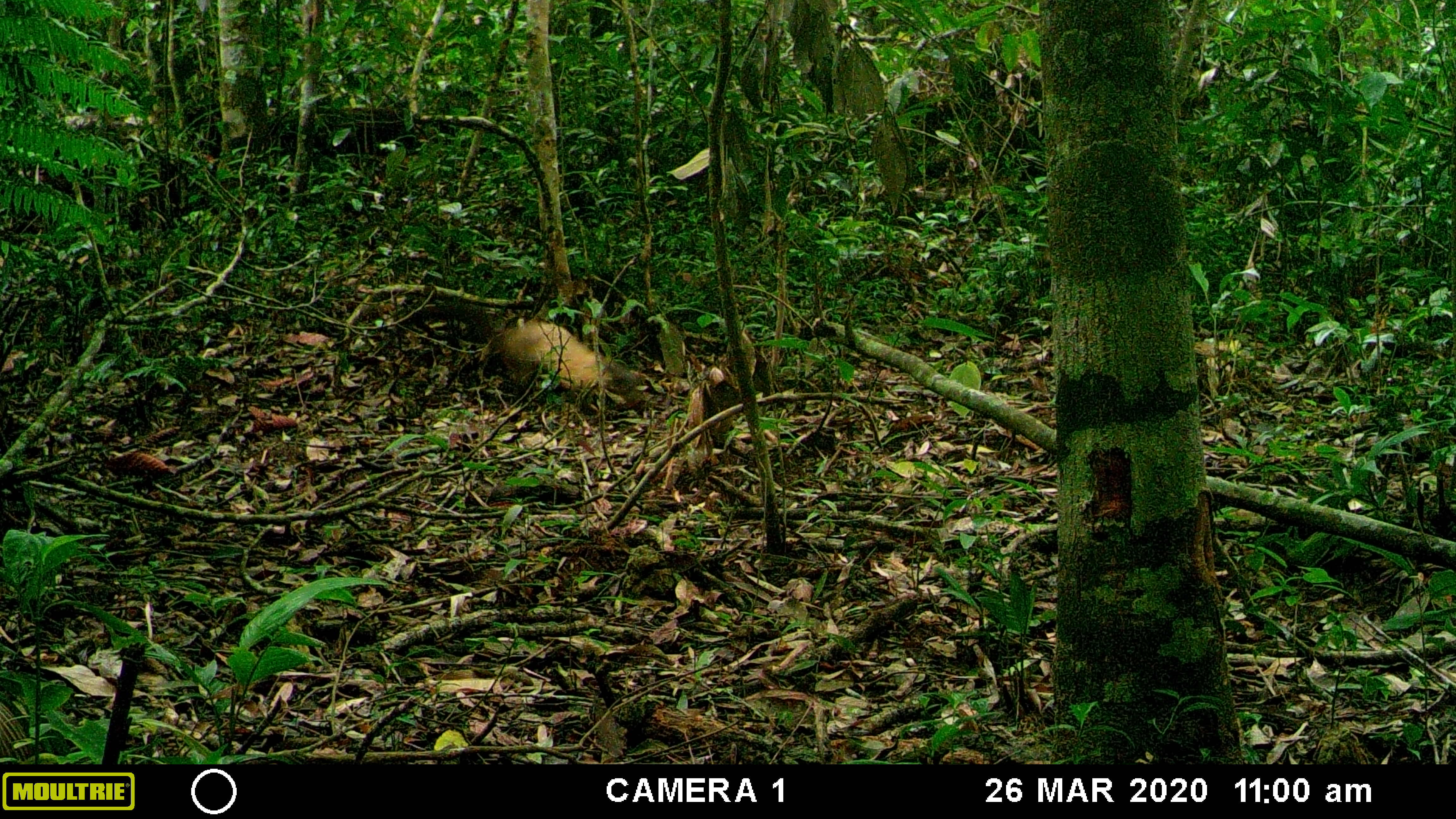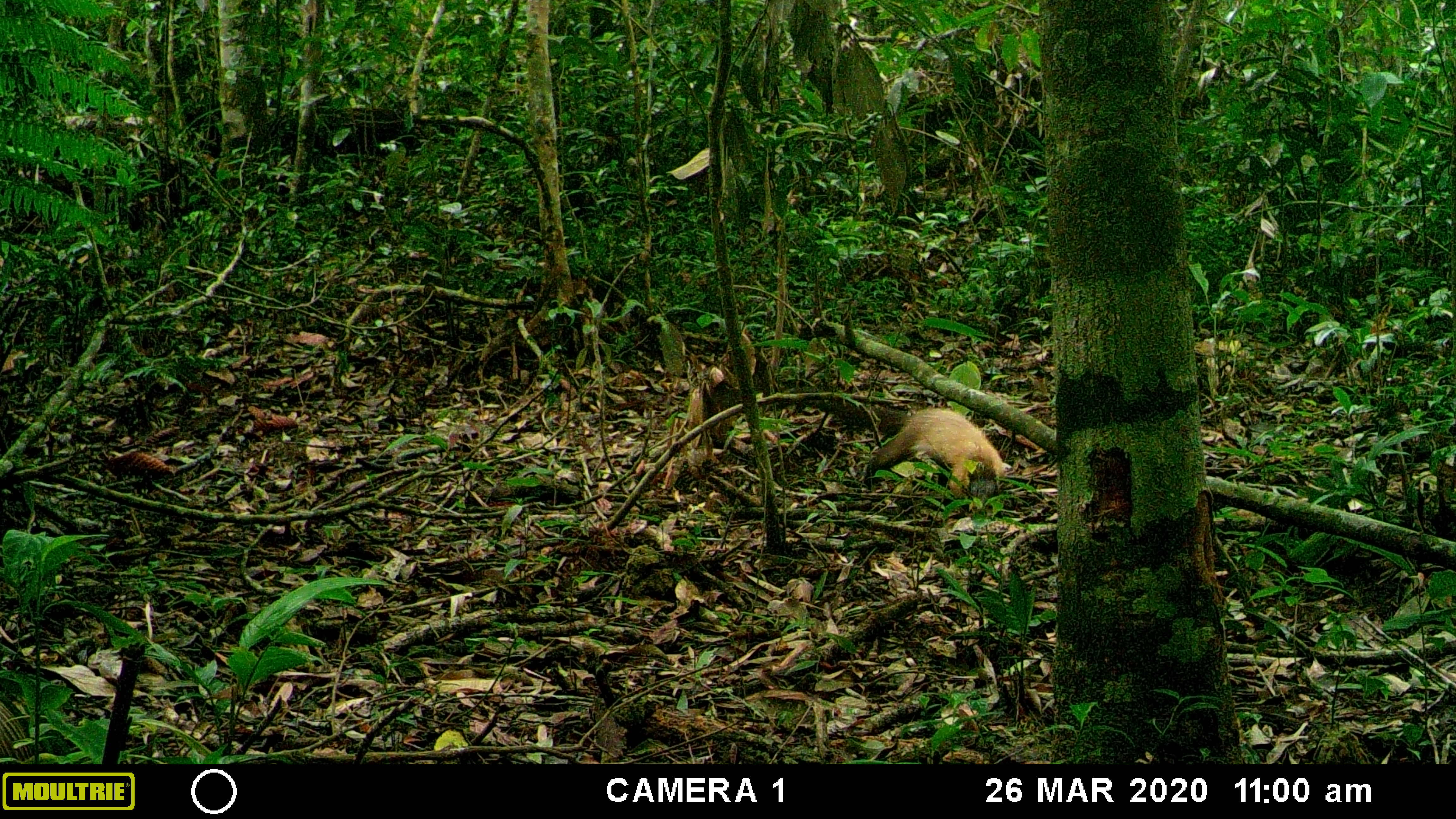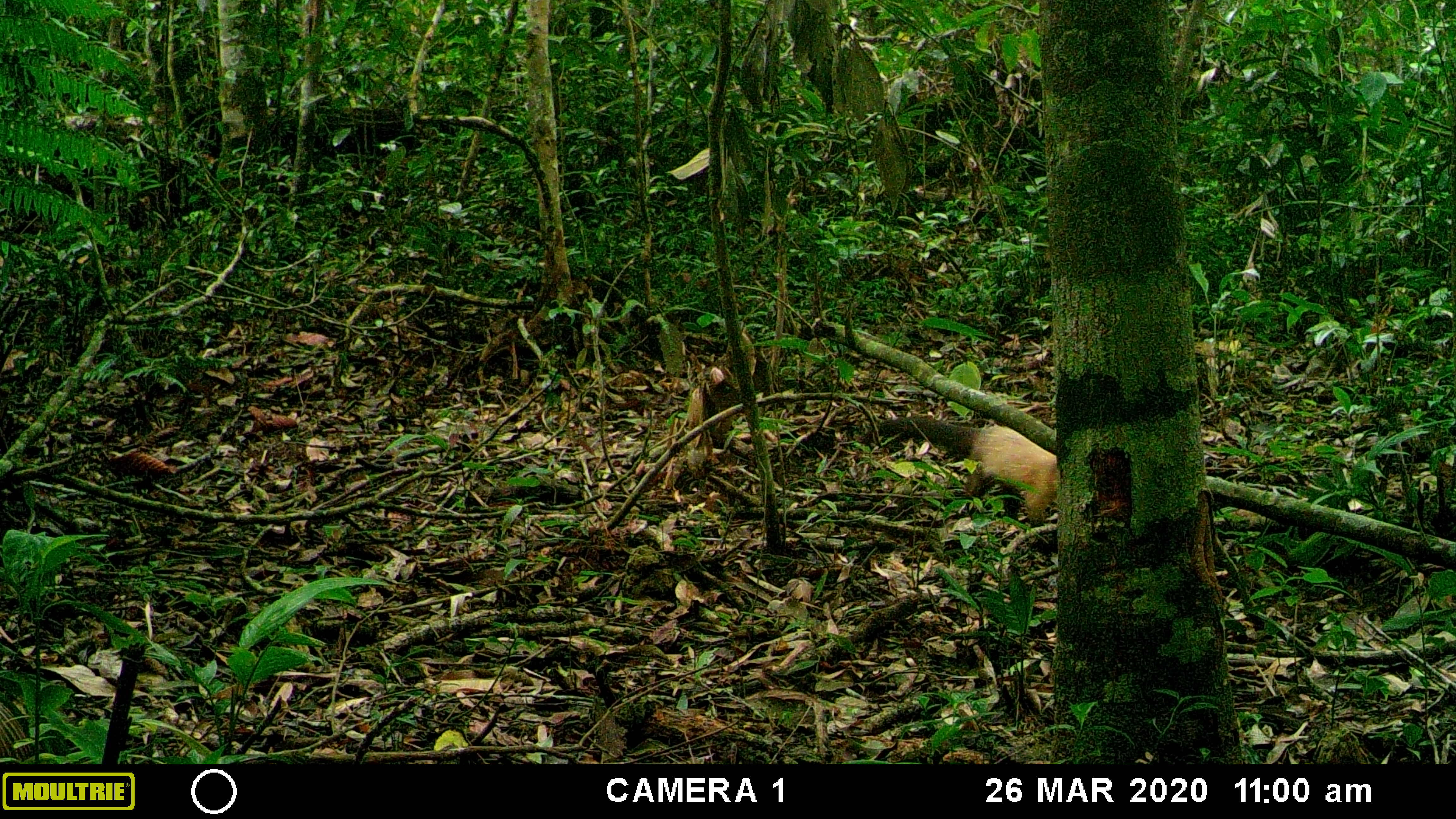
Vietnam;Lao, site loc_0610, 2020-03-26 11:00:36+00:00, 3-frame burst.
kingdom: Animalia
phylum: Chordata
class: Mammalia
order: Carnivora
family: Mustelidae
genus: Martes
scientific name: Martes flavigula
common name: yellow-throated marten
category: yellow throated marten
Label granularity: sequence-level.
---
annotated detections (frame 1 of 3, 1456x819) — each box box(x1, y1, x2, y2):
yellow throated marten: box(428, 294, 639, 408)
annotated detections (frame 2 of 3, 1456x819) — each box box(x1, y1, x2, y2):
yellow throated marten: box(797, 393, 1011, 505)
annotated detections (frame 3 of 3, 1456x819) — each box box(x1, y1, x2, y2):
yellow throated marten: box(857, 416, 1057, 526)